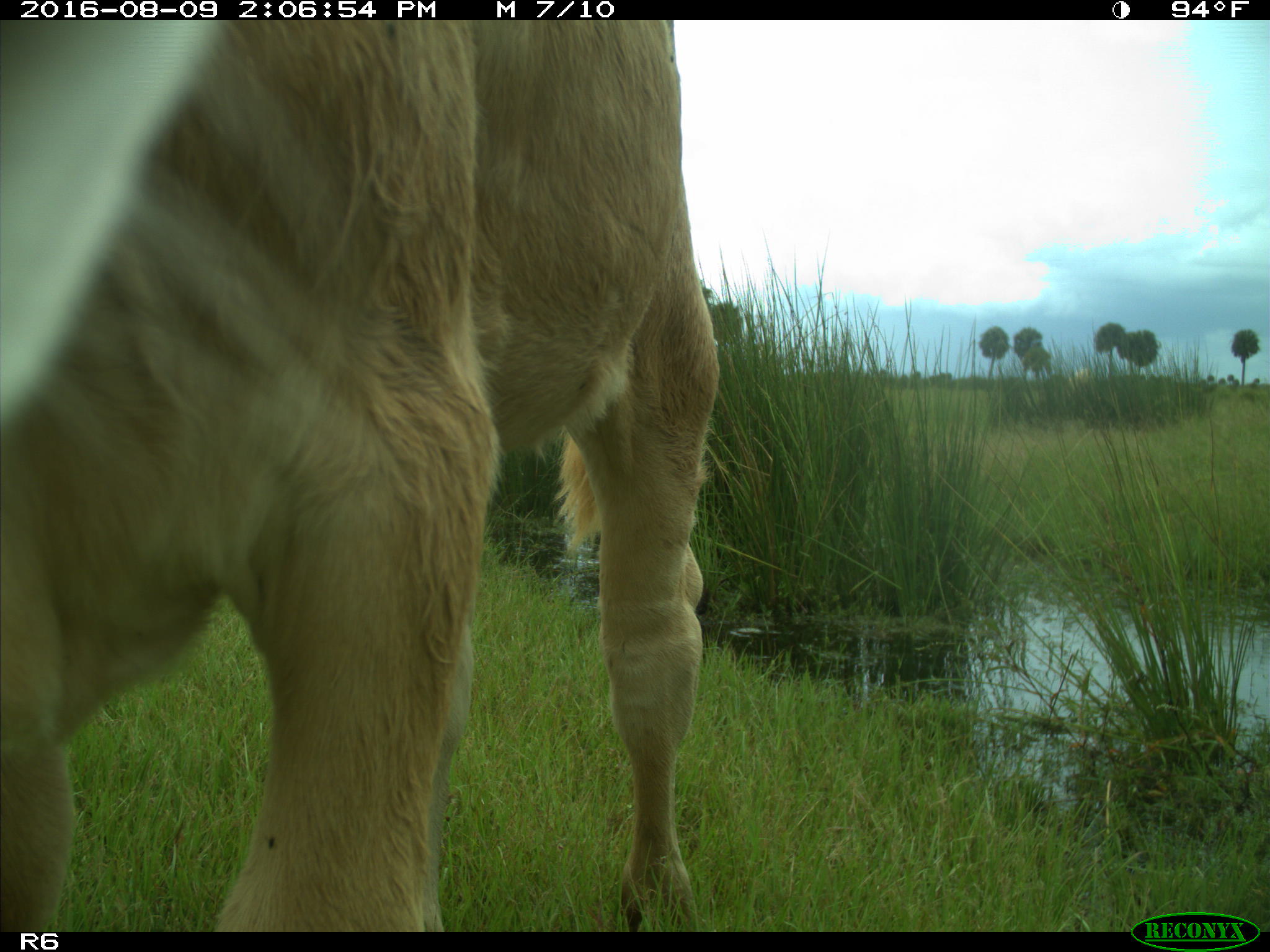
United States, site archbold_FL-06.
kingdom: Animalia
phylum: Chordata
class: Mammalia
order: Artiodactyla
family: Bovidae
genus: Bos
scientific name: Bos taurus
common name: domestic cow